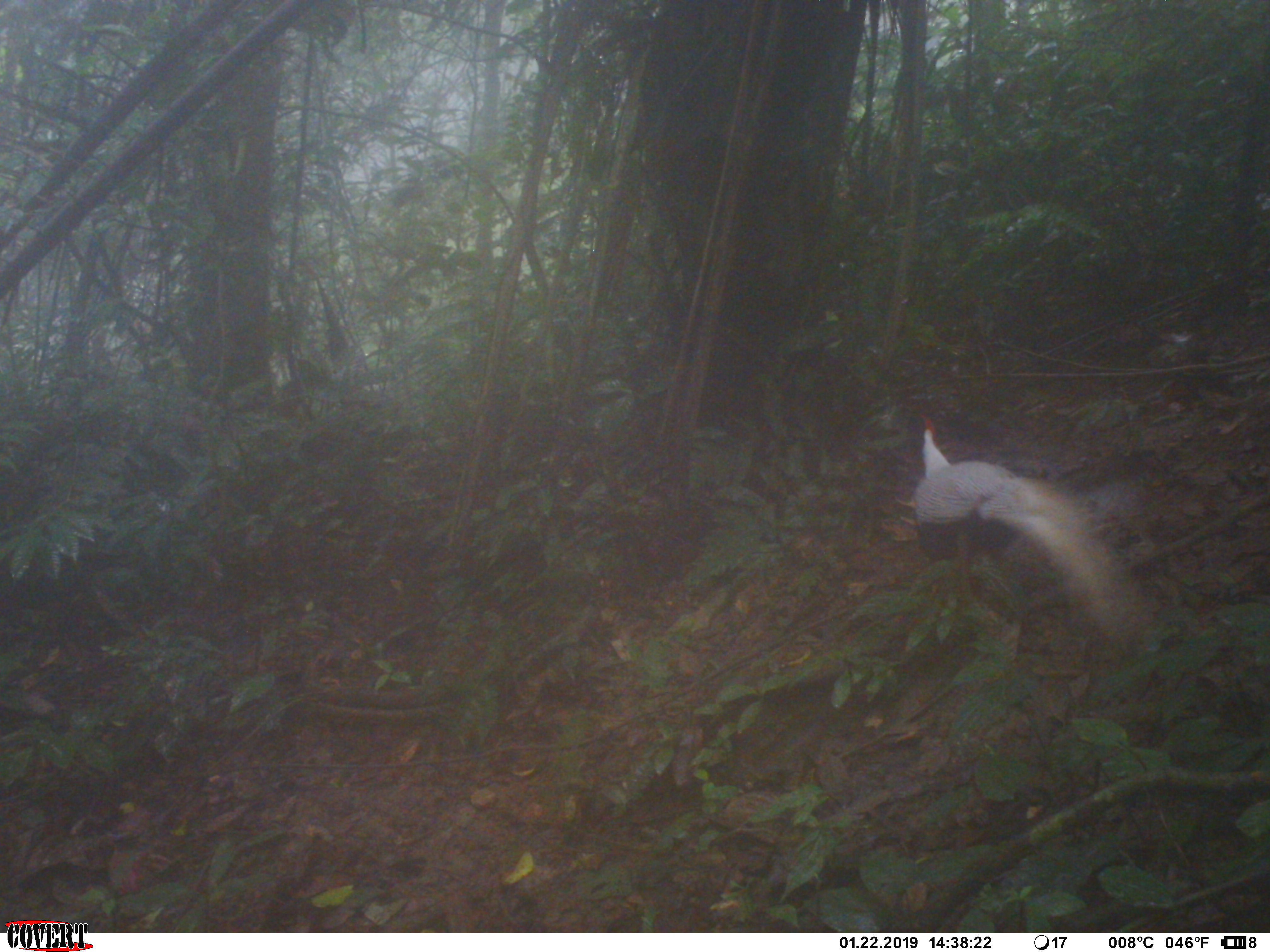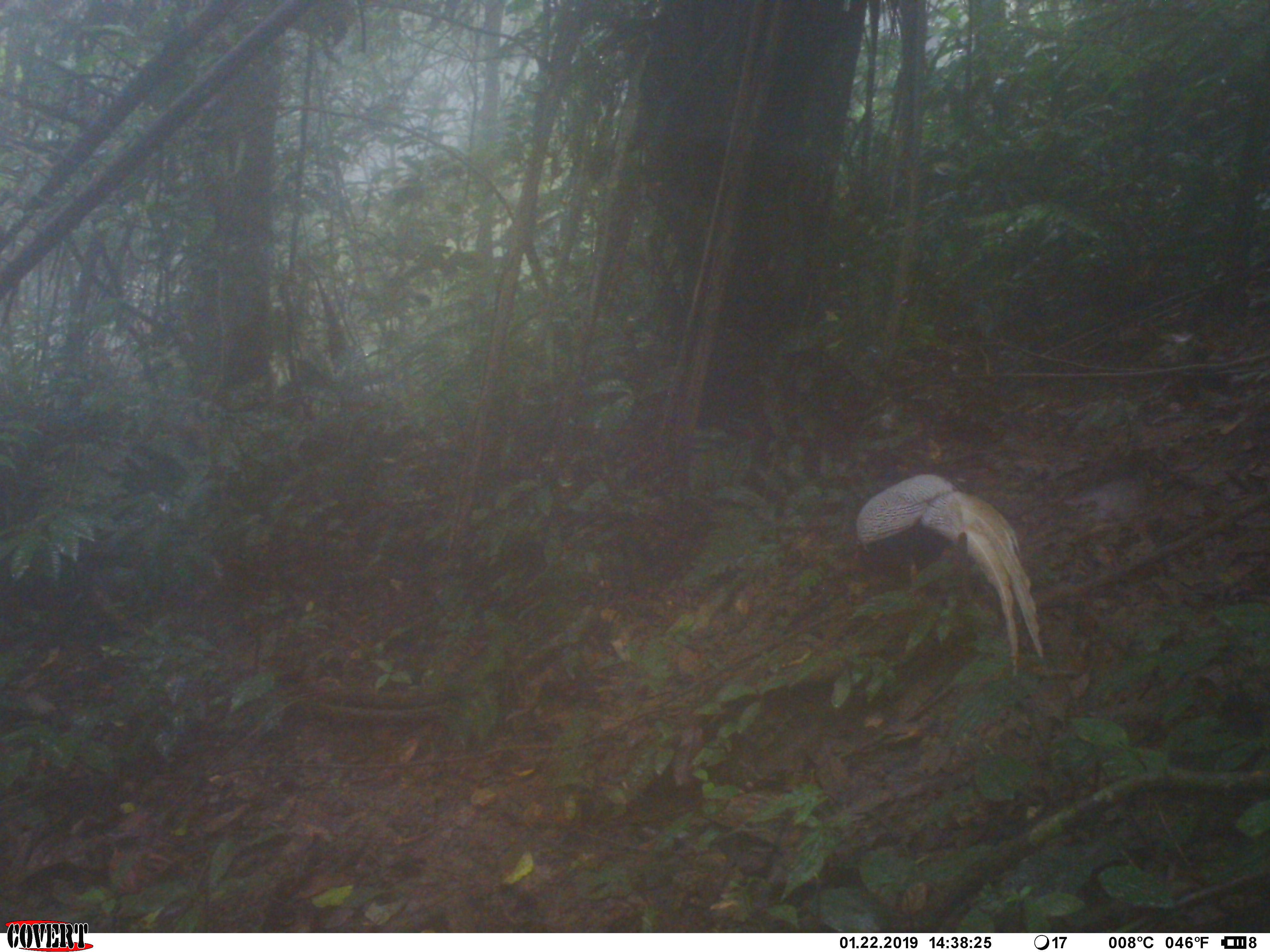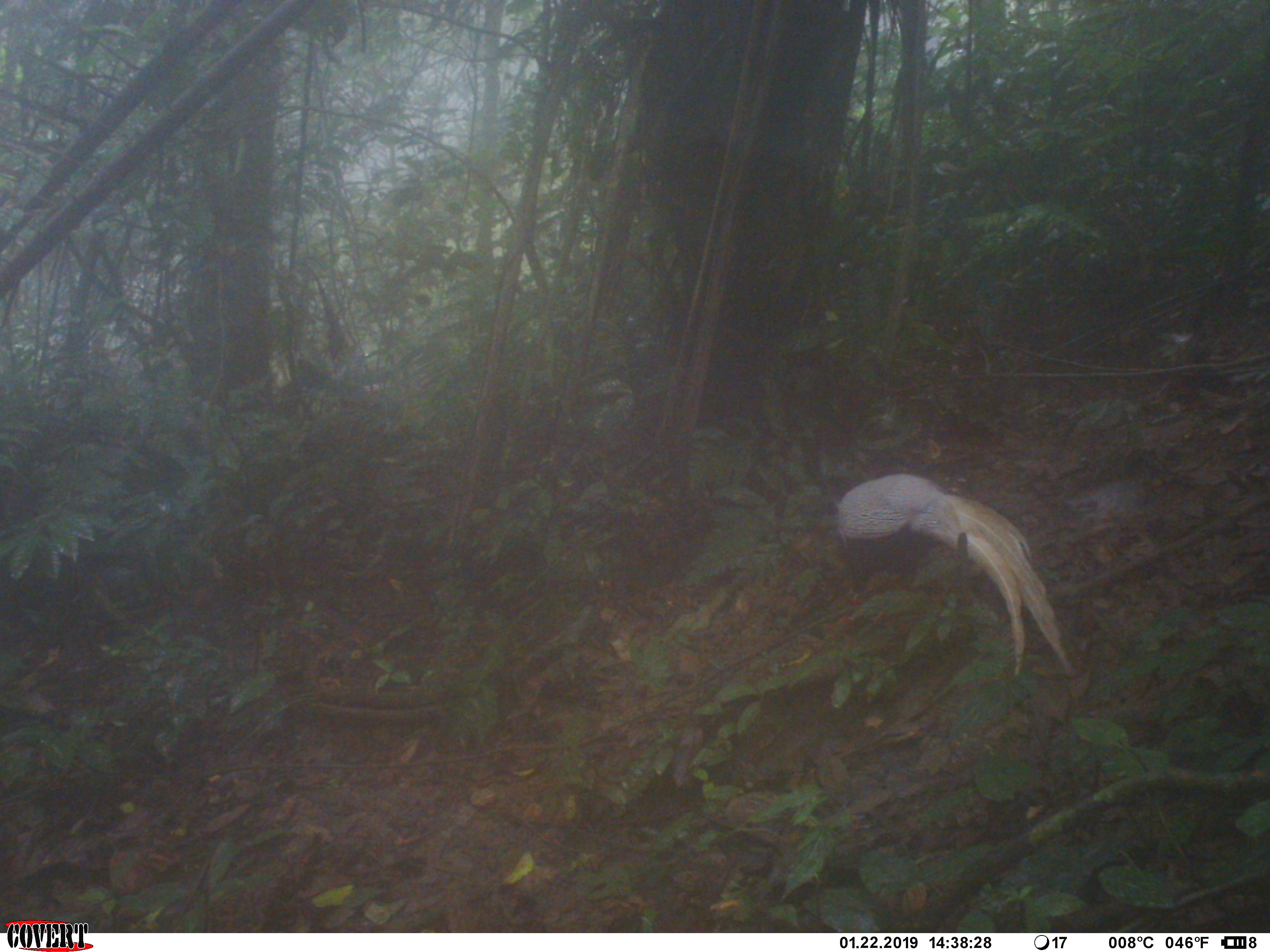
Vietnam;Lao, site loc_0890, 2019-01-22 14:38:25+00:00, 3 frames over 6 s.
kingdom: Animalia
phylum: Chordata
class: Aves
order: Galliformes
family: Phasianidae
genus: Lophura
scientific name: Lophura nycthemera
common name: silver pheasant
Silver pheasant (Lophura nycthemera). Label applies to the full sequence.